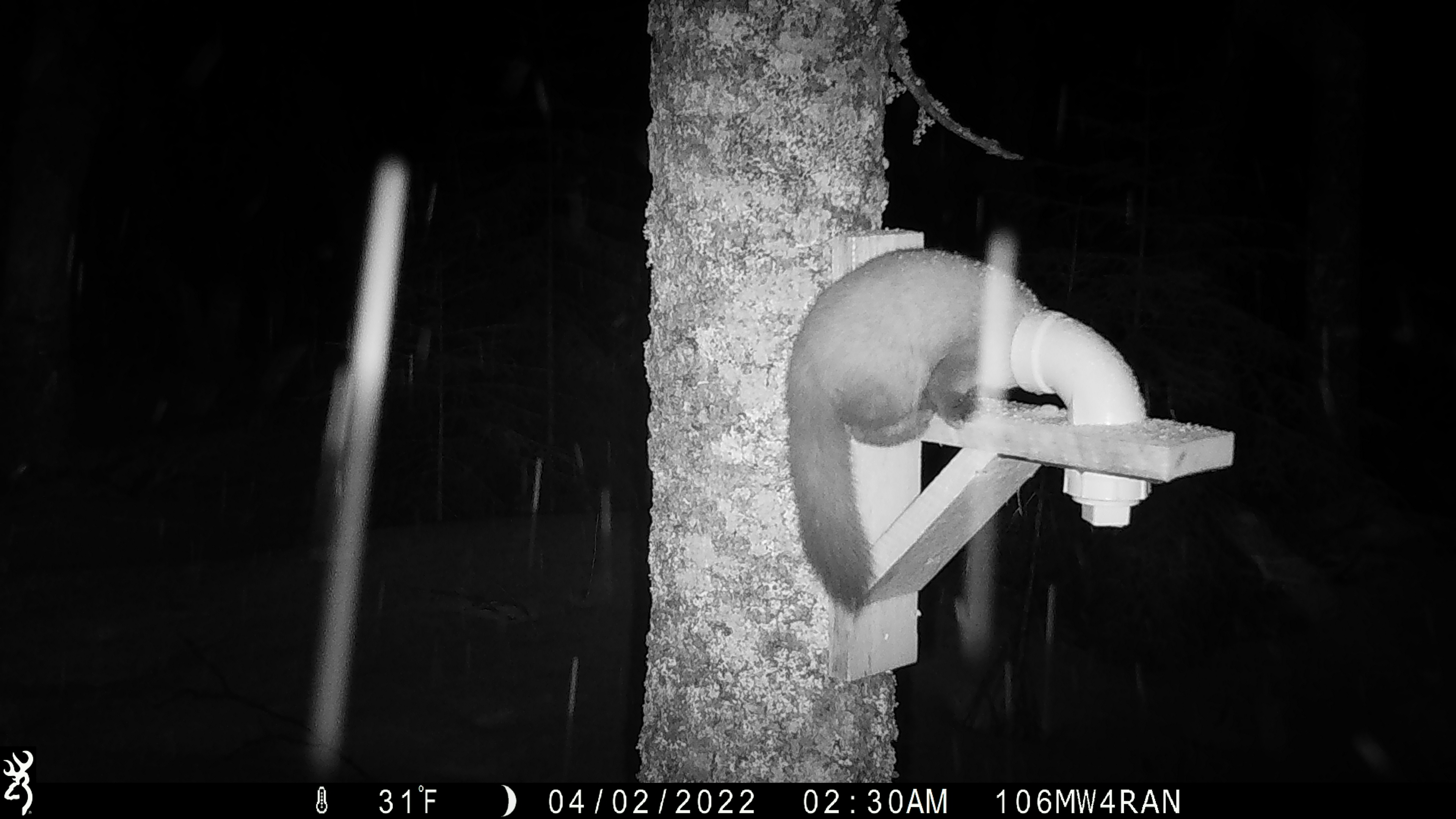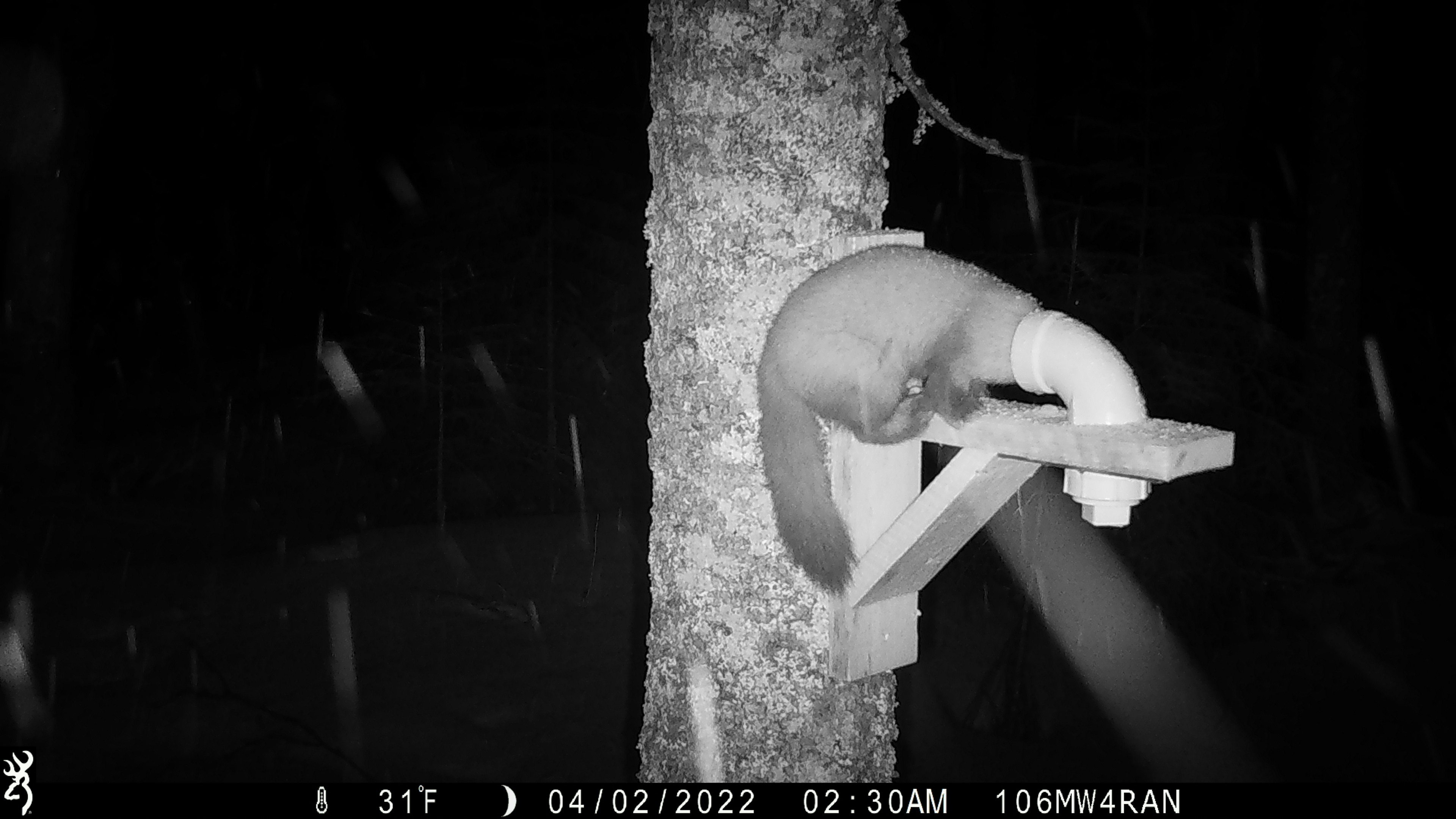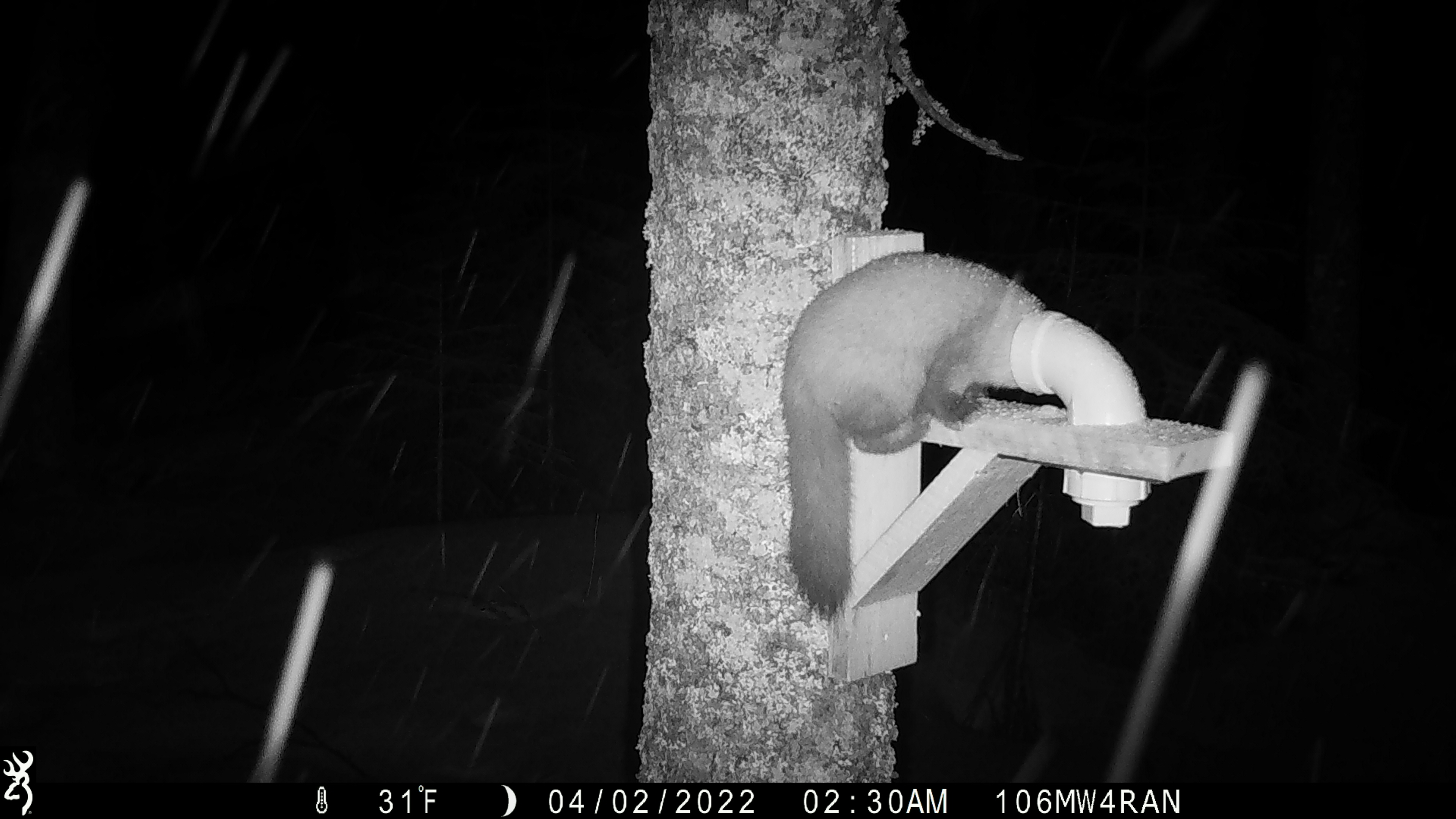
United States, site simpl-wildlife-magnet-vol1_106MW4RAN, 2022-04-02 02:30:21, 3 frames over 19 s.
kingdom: Animalia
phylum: Chordata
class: Mammalia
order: Carnivora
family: Mustelidae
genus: Martes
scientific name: Martes americana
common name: american marten